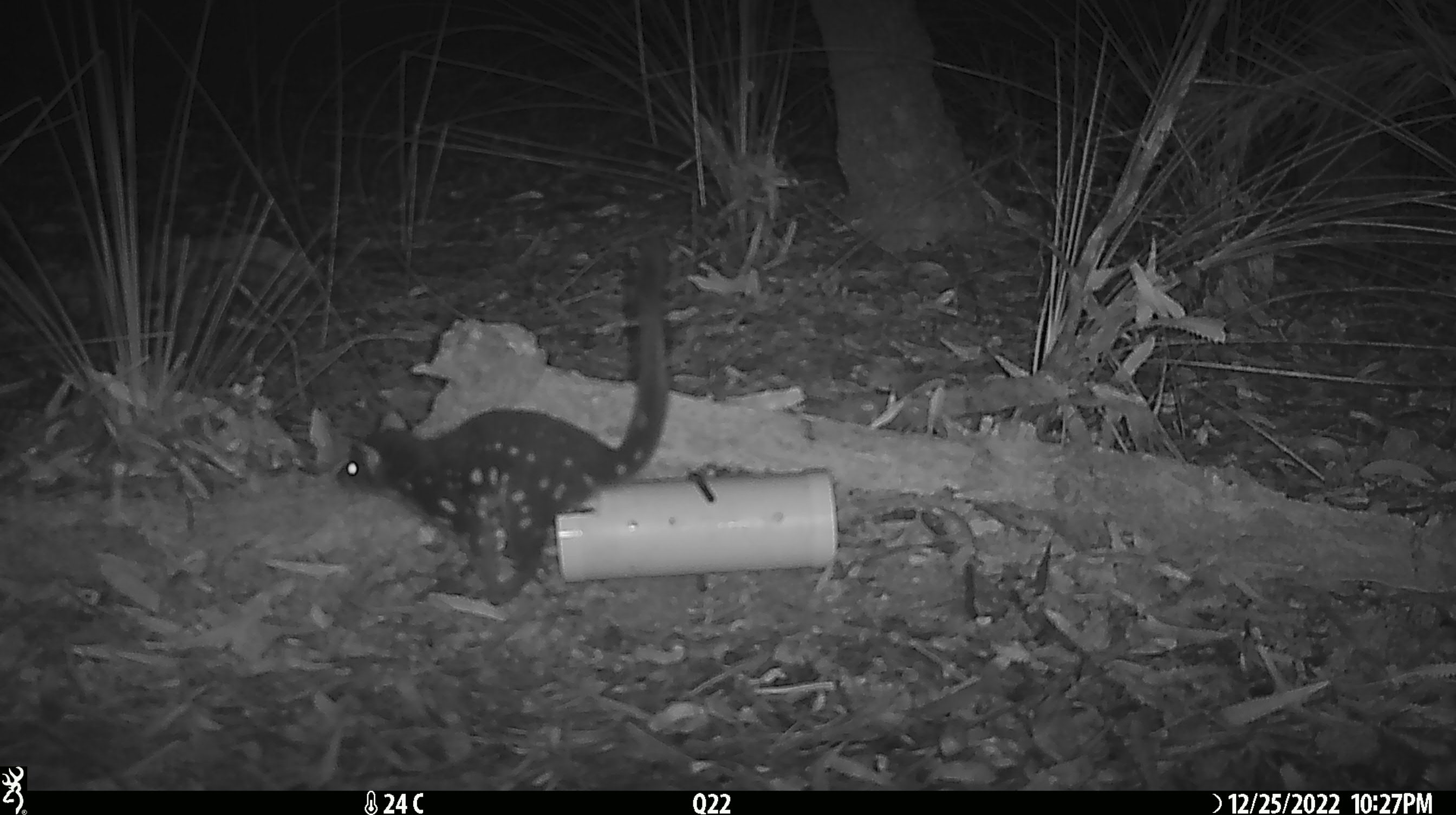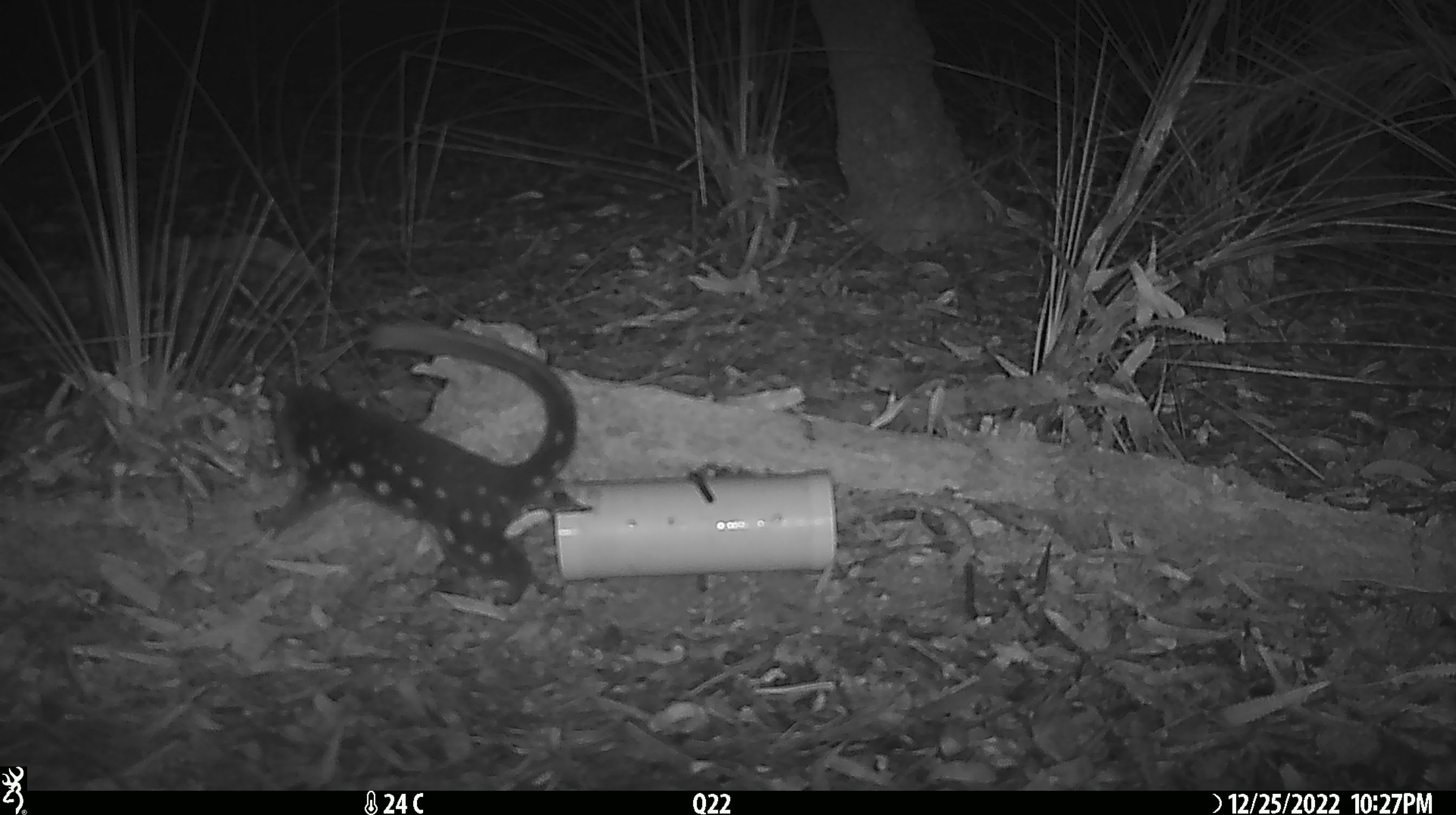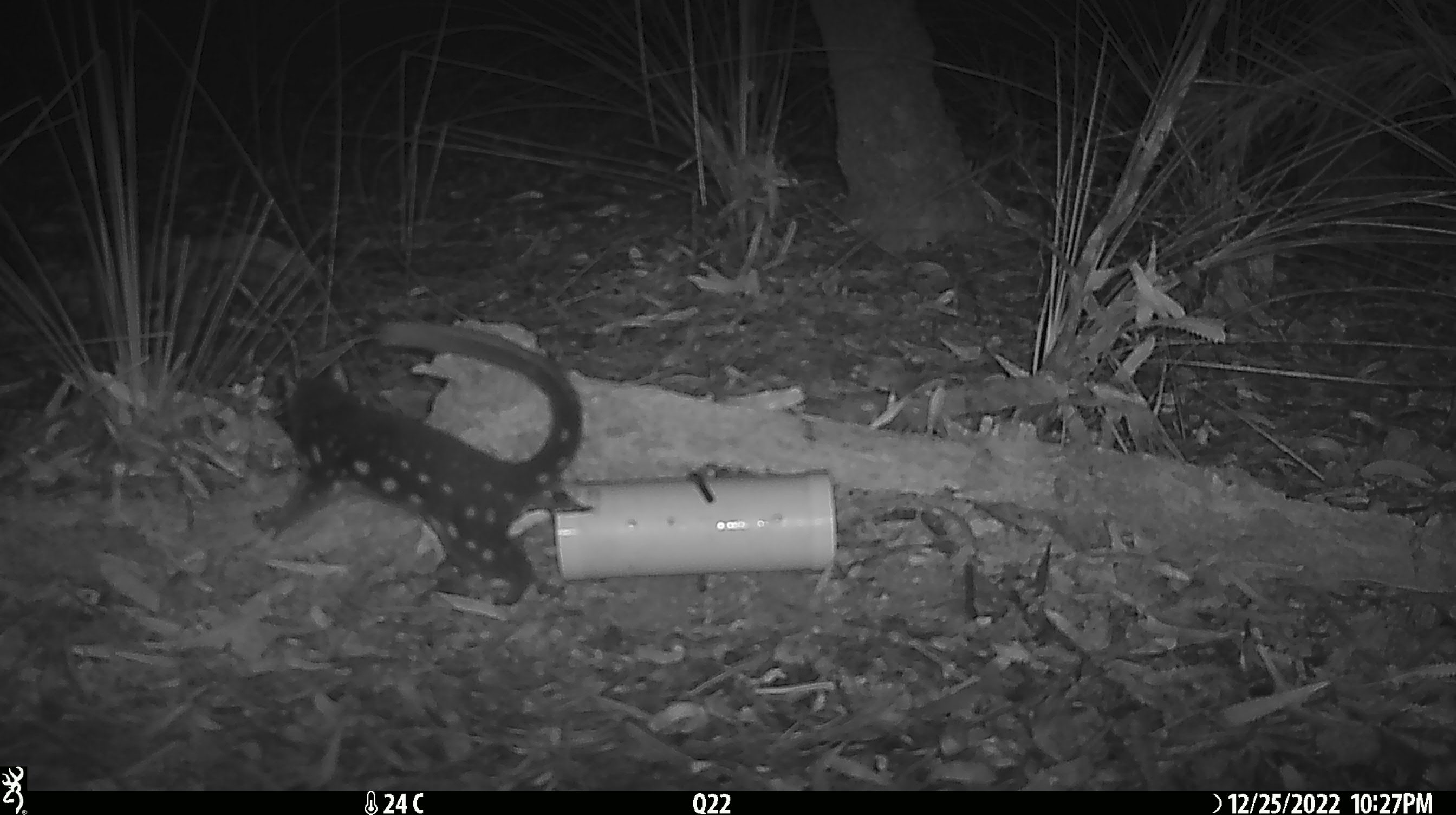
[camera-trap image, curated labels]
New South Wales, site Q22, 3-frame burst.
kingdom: Animalia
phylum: Chordata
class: Mammalia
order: Dasyuromorphia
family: Dasyuridae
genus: Dasyurus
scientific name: Dasyurus maculatus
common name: spotted-tailed quoll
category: quoll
Quoll (spotted-tailed quoll) (Dasyurus maculatus).